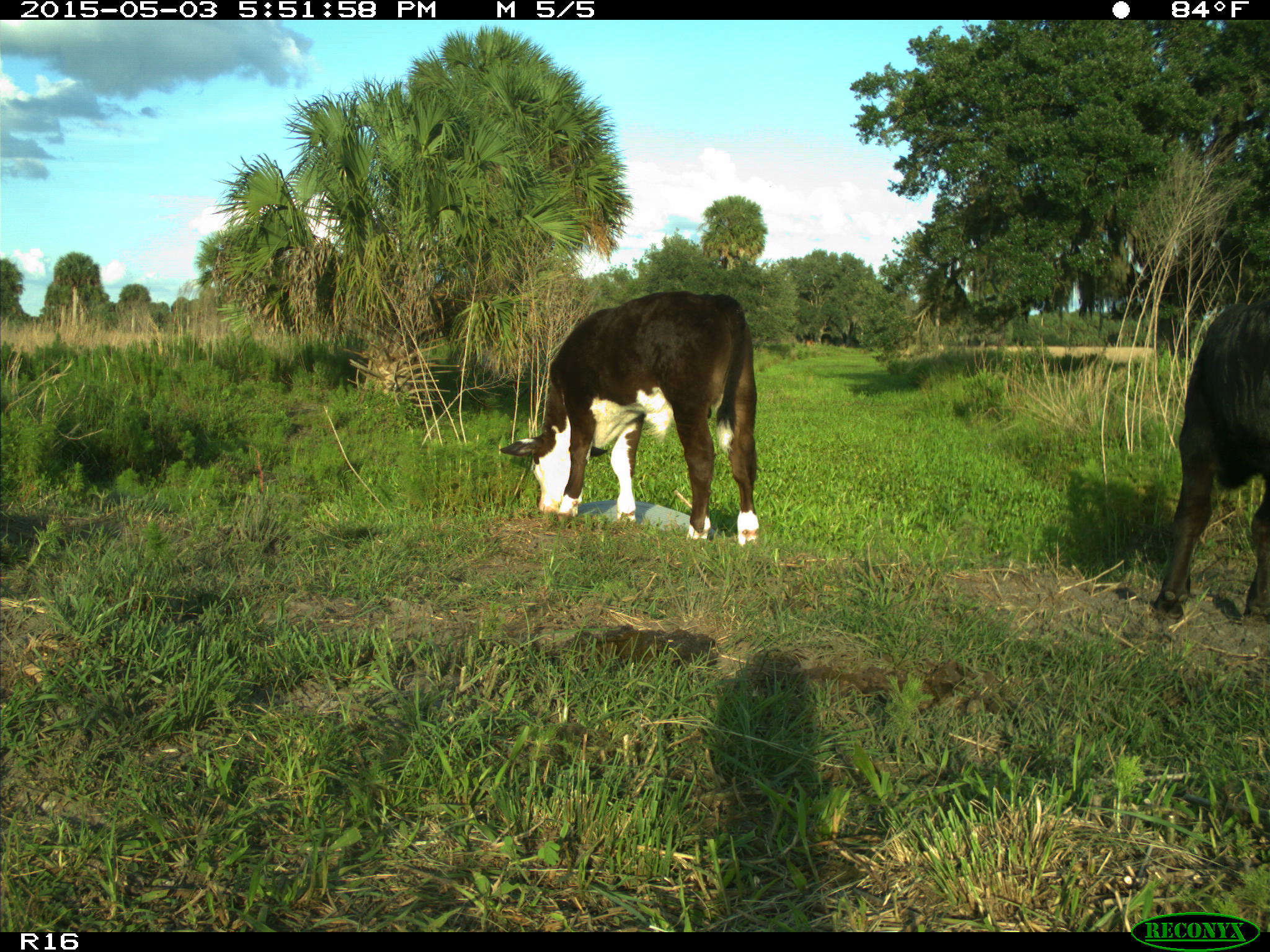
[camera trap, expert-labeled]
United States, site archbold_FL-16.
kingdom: Animalia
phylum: Chordata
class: Mammalia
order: Artiodactyla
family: Bovidae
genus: Bos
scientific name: Bos taurus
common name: domestic cow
Bos taurus (domestic cow).